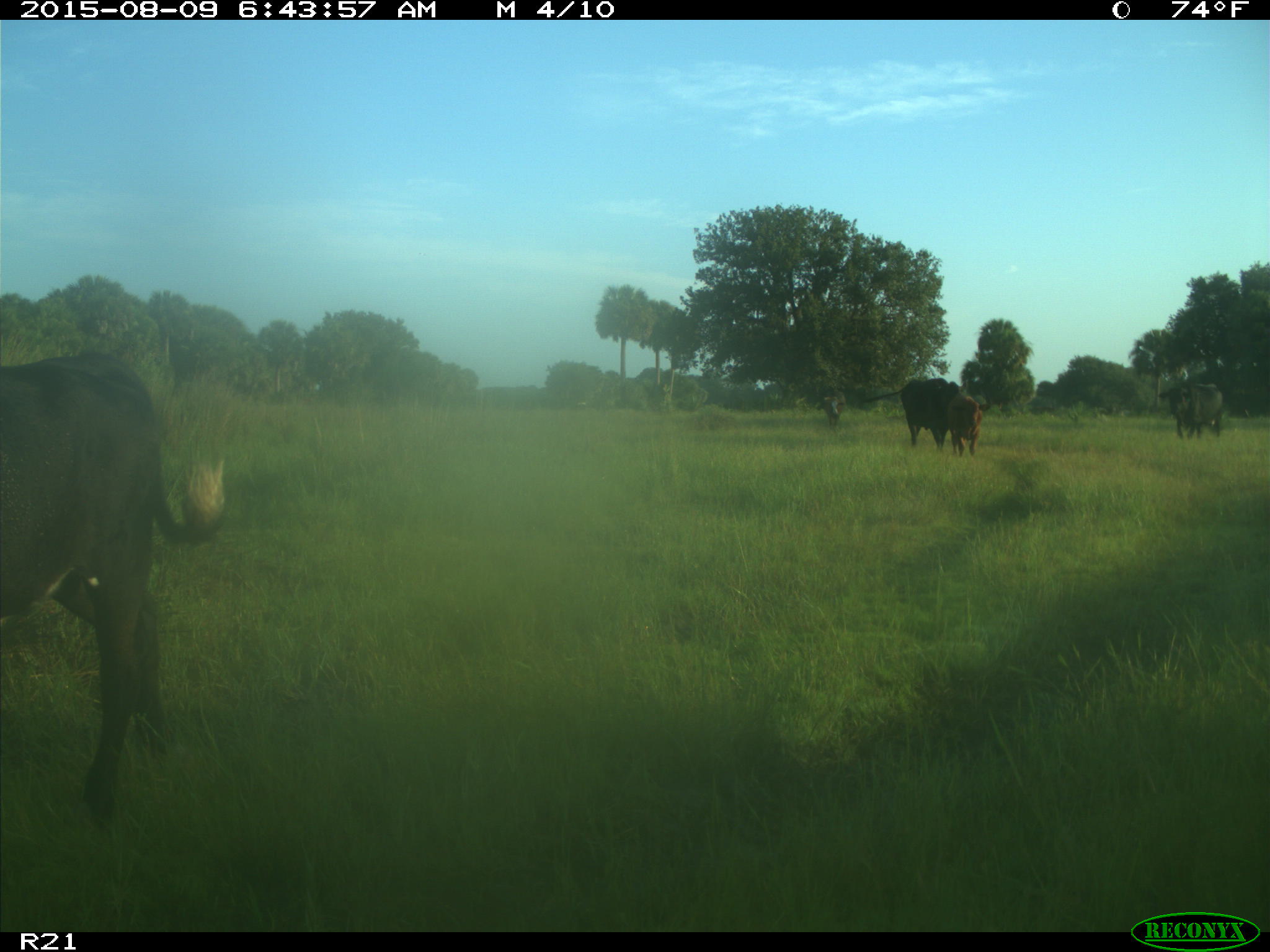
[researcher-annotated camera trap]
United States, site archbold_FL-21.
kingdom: Animalia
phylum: Chordata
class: Mammalia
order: Artiodactyla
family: Bovidae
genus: Bos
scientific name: Bos taurus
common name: domestic cow